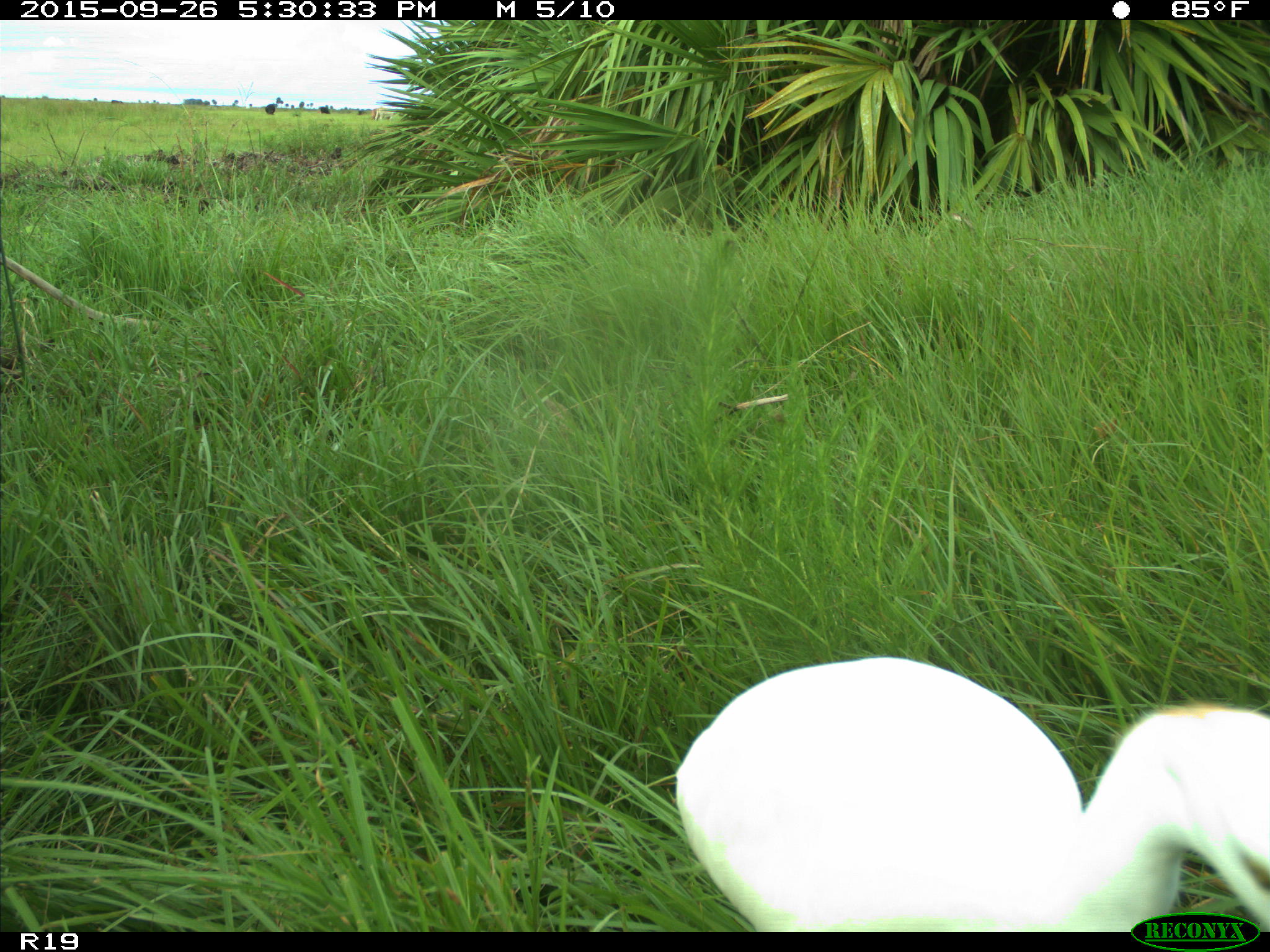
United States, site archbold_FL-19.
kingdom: Animalia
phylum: Chordata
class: Aves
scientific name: Aves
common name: birds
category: unidentified bird